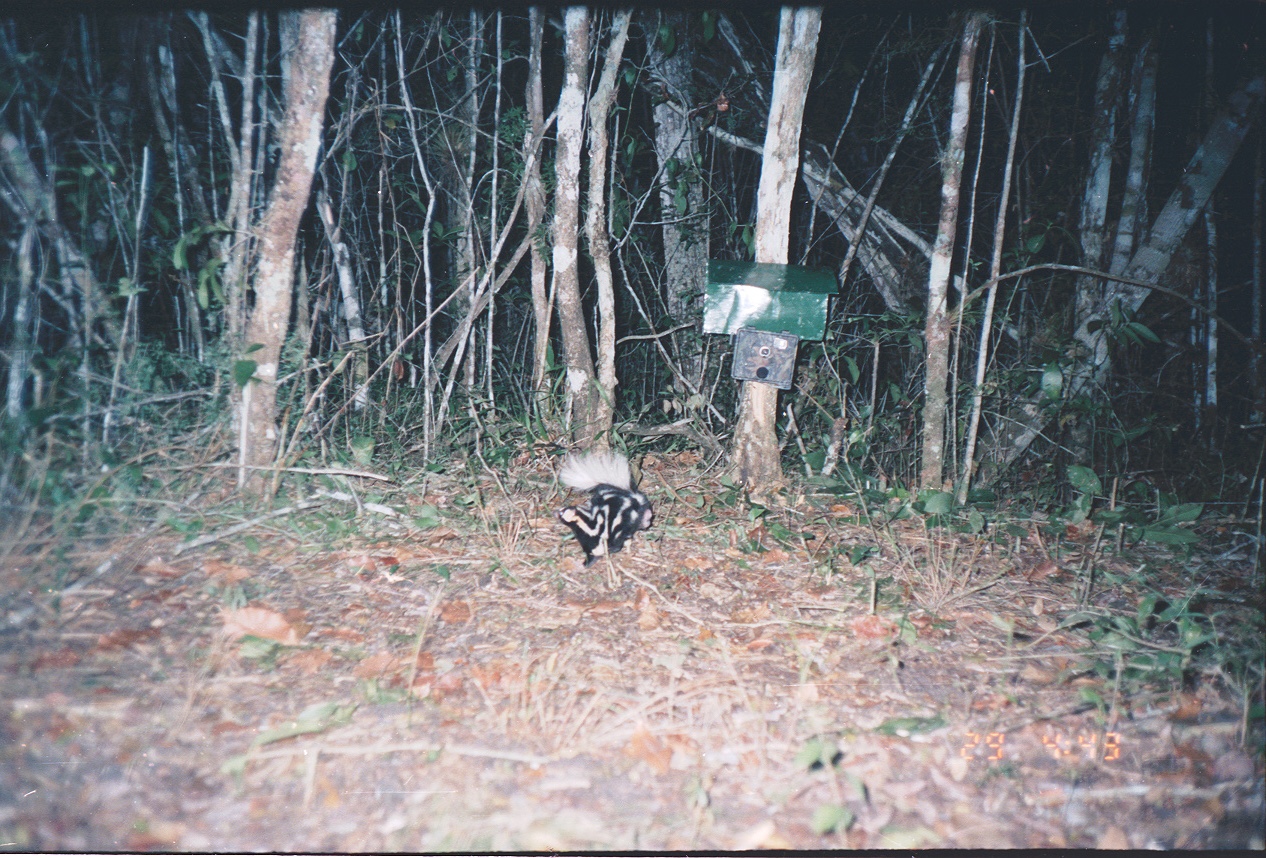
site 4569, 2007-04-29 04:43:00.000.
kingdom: Animalia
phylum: Chordata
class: Mammalia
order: Carnivora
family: Mephitidae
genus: Spilogale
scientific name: Spilogale putorius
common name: eastern spotted skunk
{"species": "Spilogale putorius (eastern spotted skunk)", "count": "1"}